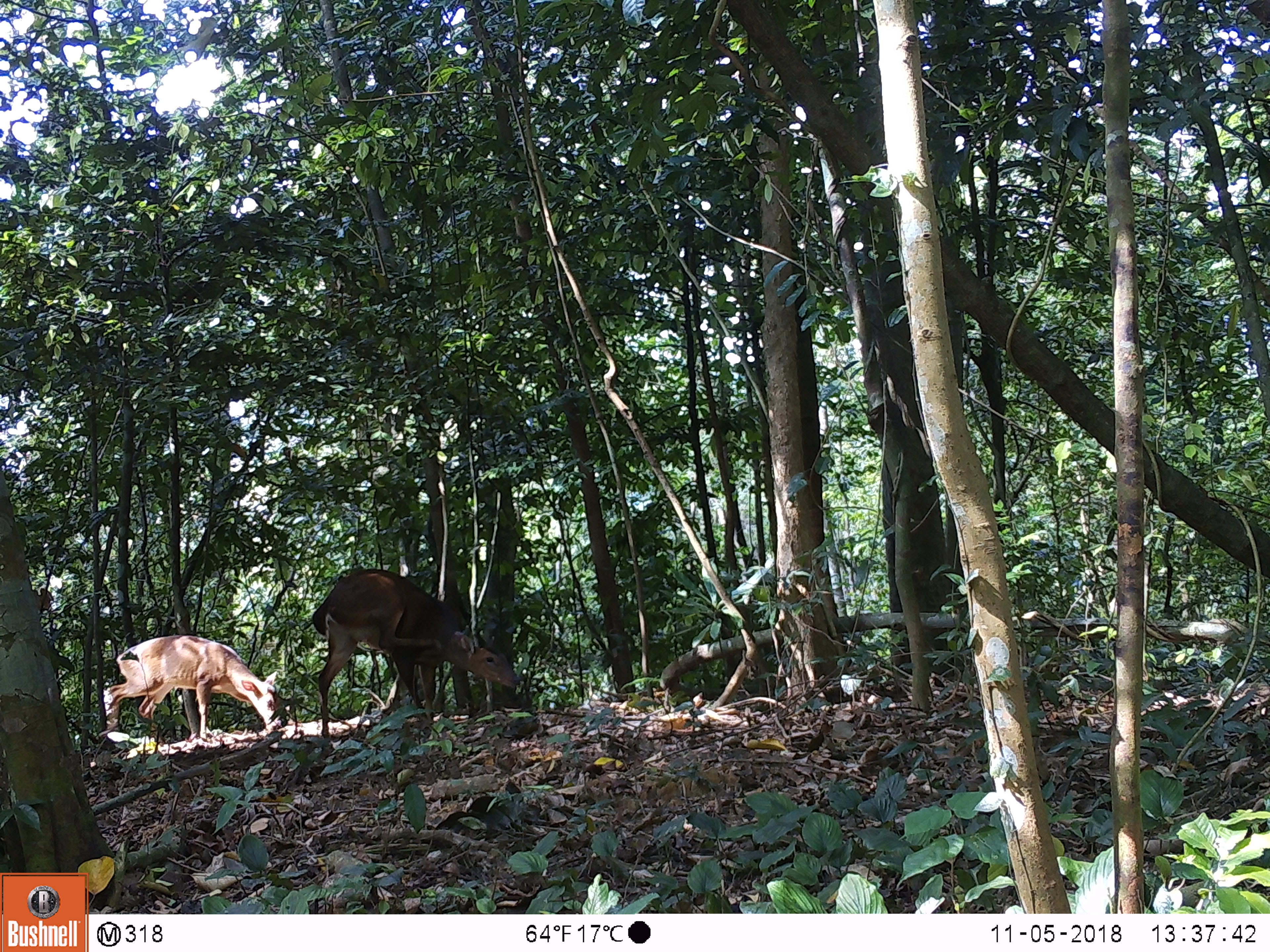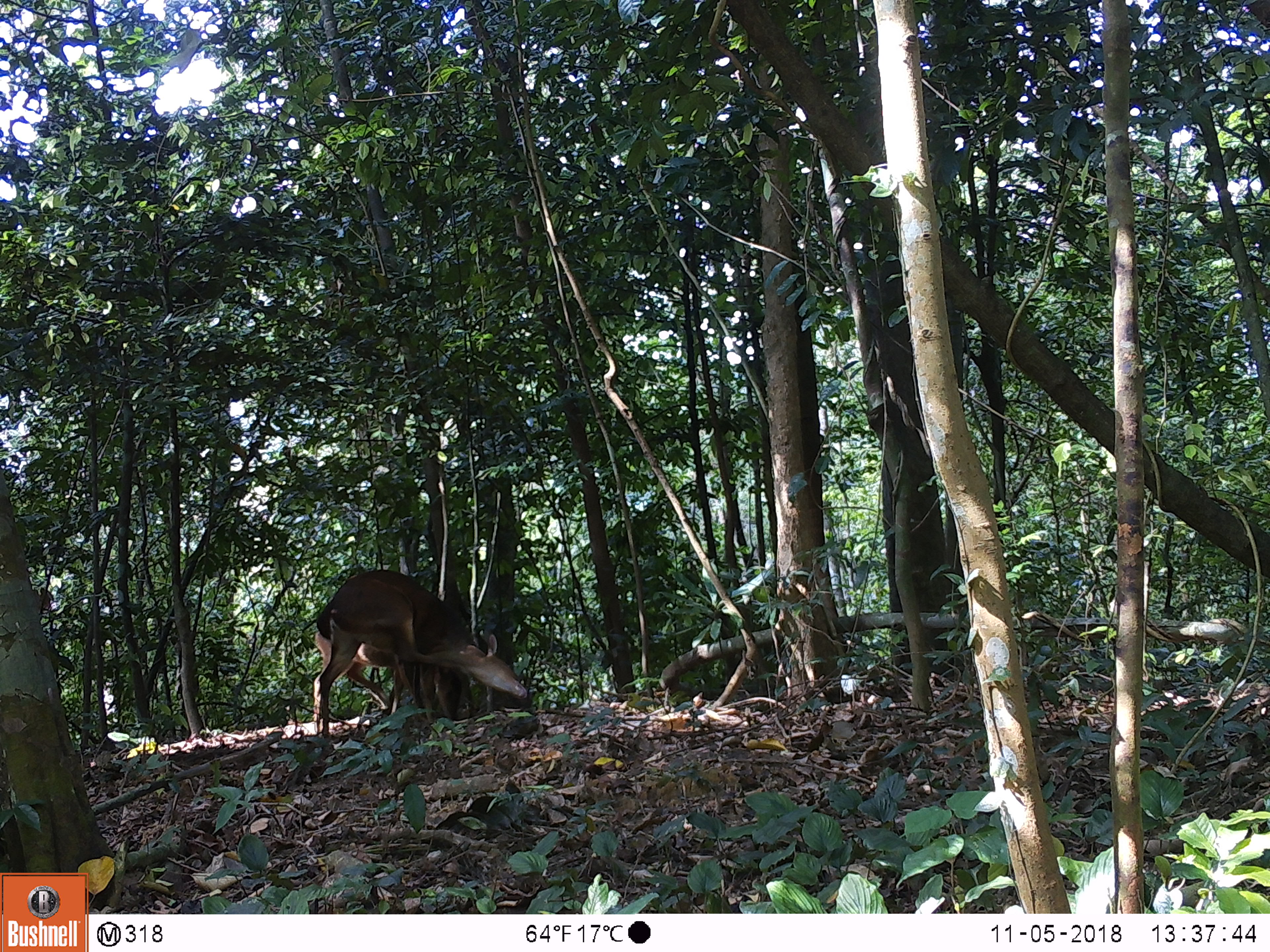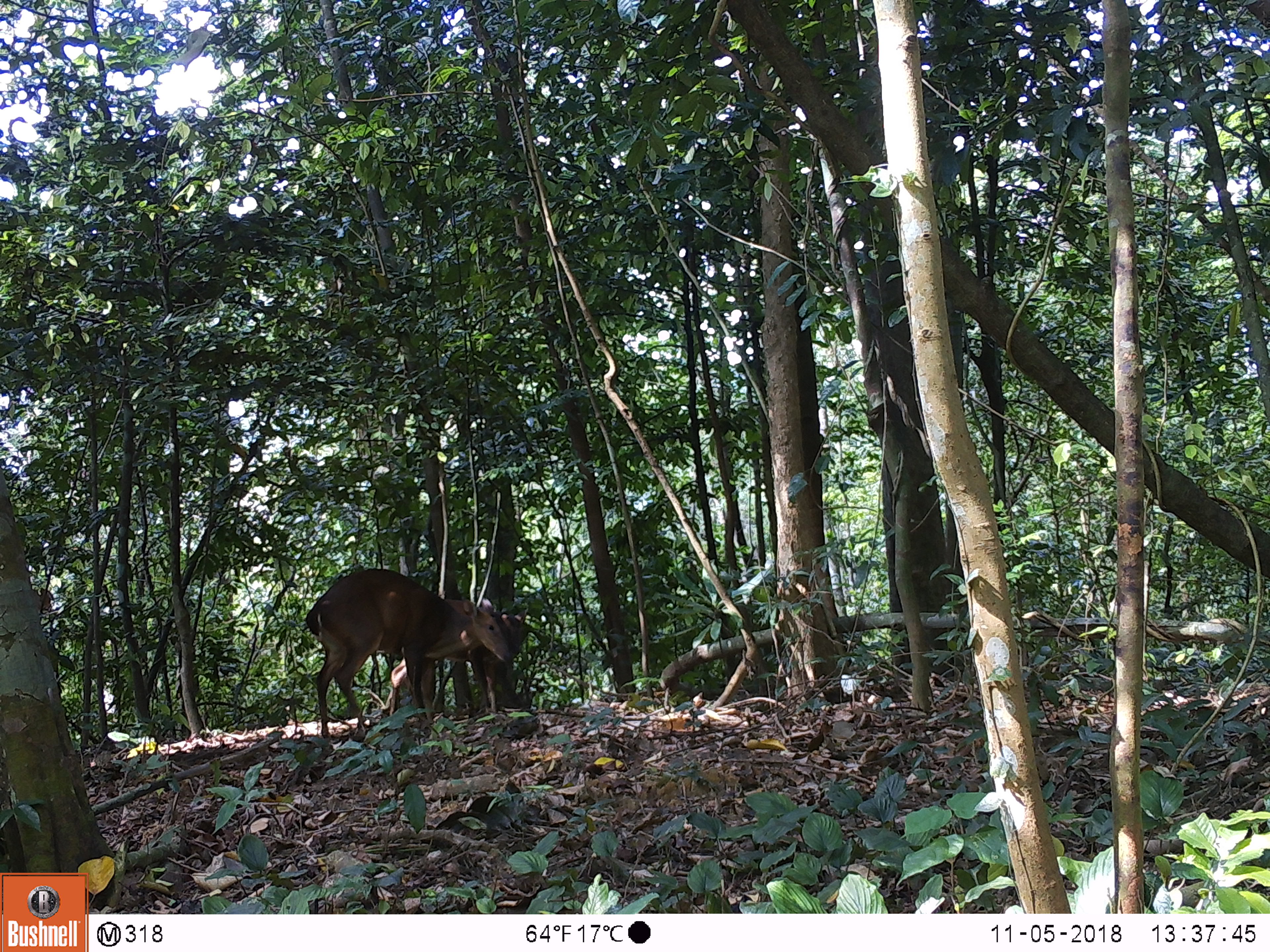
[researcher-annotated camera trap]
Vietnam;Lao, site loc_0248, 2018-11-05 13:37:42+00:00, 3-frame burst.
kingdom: Animalia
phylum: Chordata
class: Mammalia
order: Artiodactyla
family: Cervidae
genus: Muntiacus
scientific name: Muntiacus vuquangensis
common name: large-antlered muntjac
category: large antlered muntjac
Large antlered muntjac (large-antlered muntjac) (Muntiacus vuquangensis). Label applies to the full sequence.